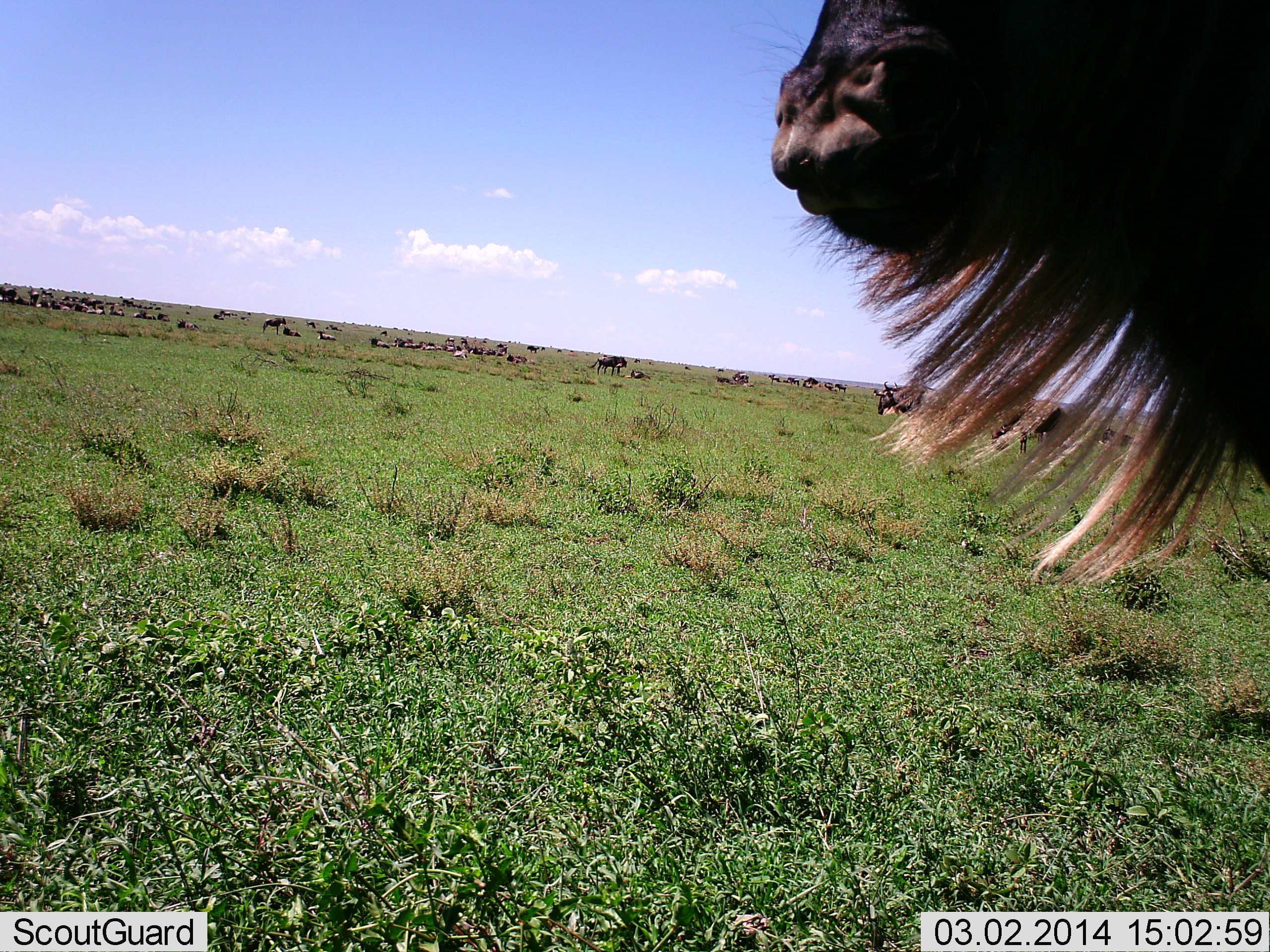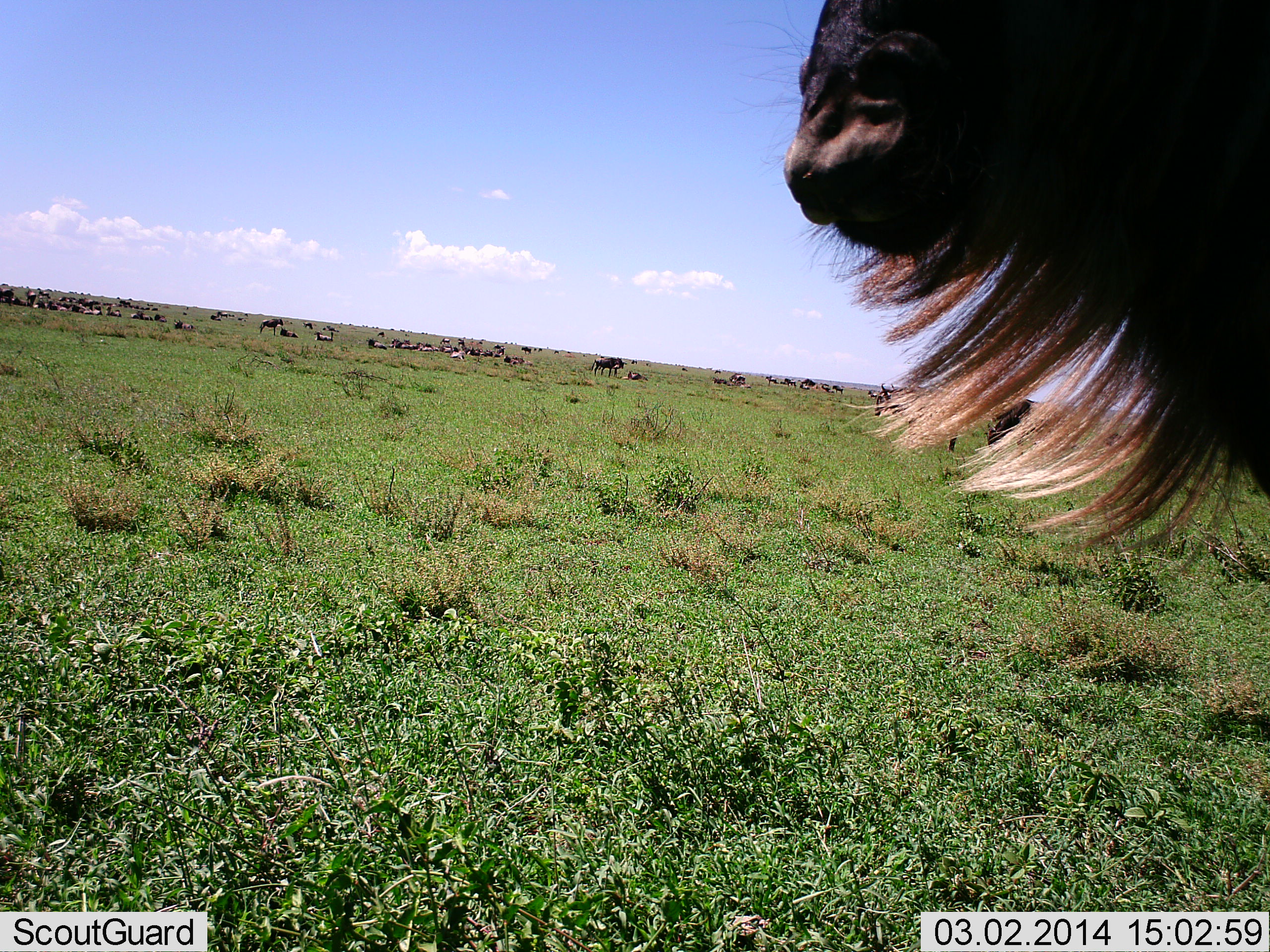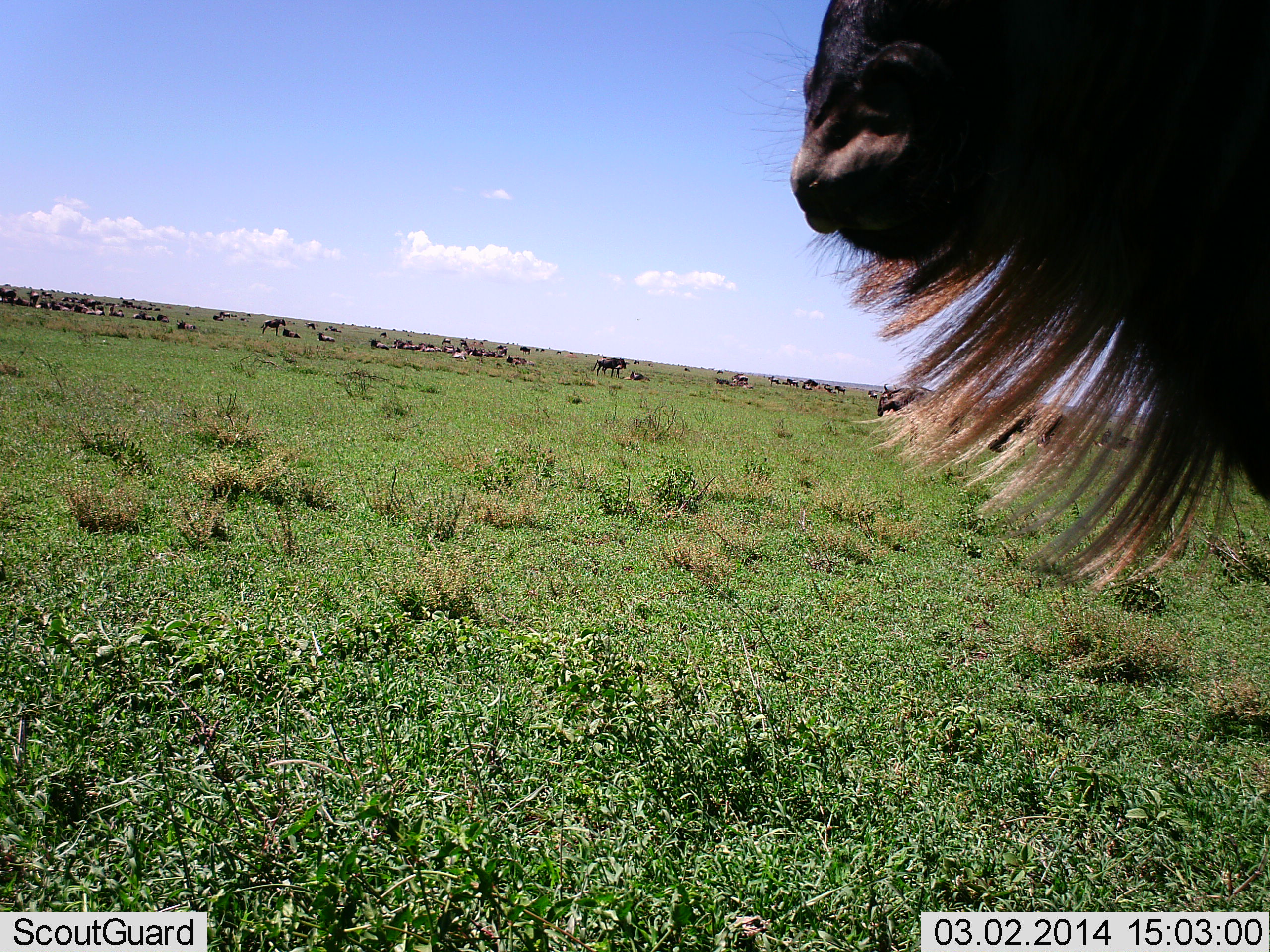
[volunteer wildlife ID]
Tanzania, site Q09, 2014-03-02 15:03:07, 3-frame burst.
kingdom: Animalia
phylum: Chordata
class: Mammalia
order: Artiodactyla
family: Bovidae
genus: Connochaetes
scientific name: Connochaetes taurinus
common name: blue wildebeest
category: wildebeest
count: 1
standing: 90%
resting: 30%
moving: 30%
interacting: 0%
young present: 0%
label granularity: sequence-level